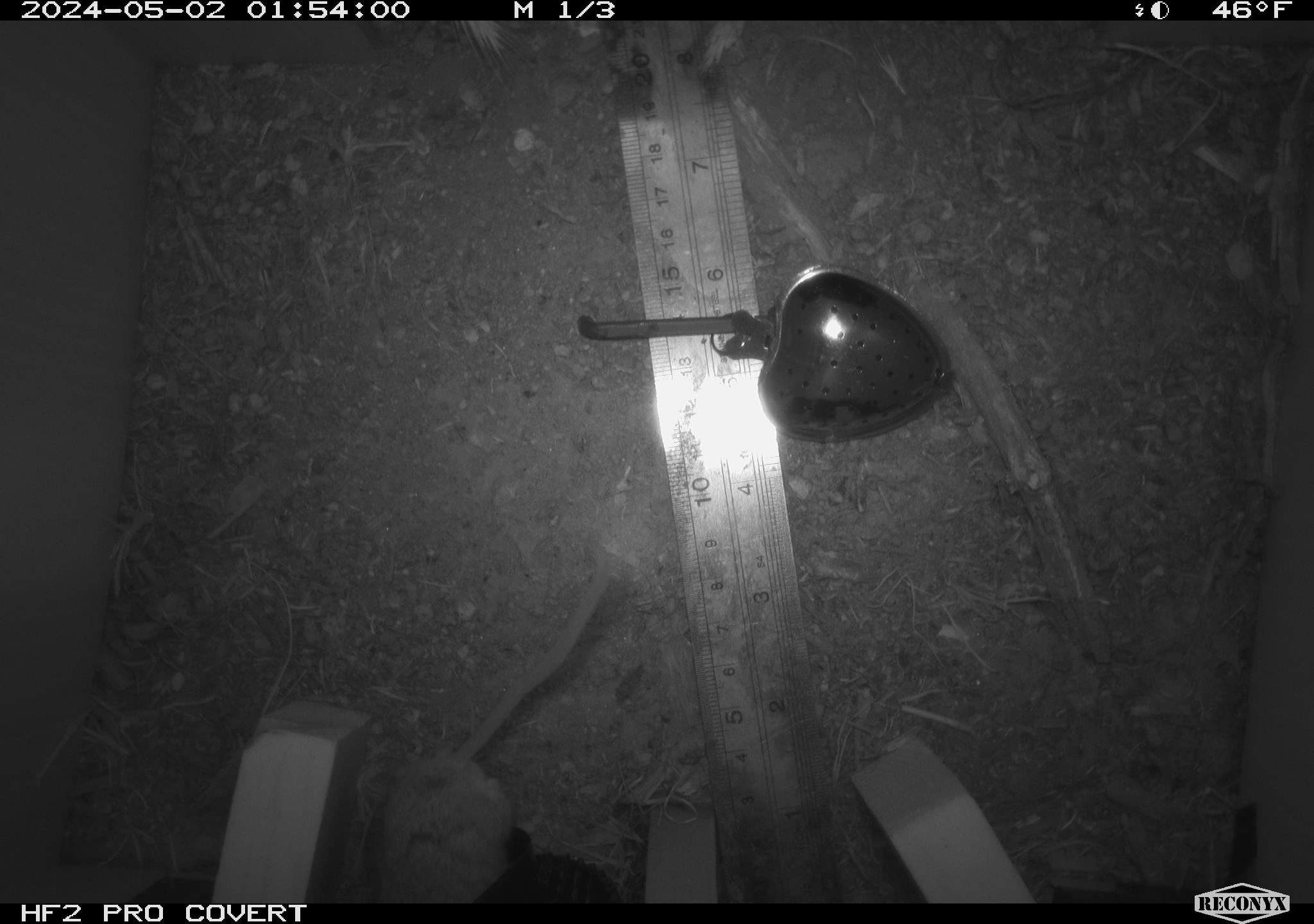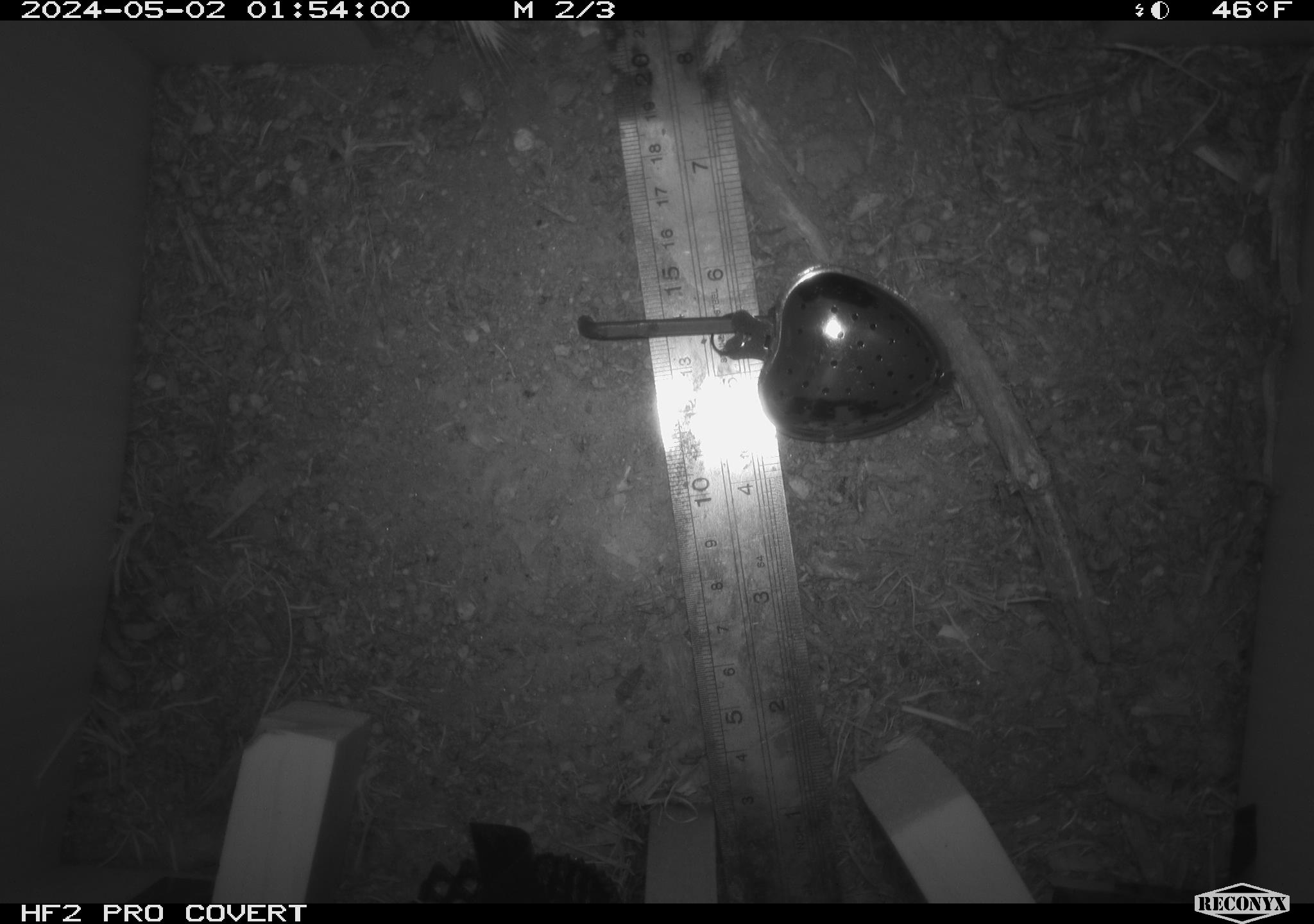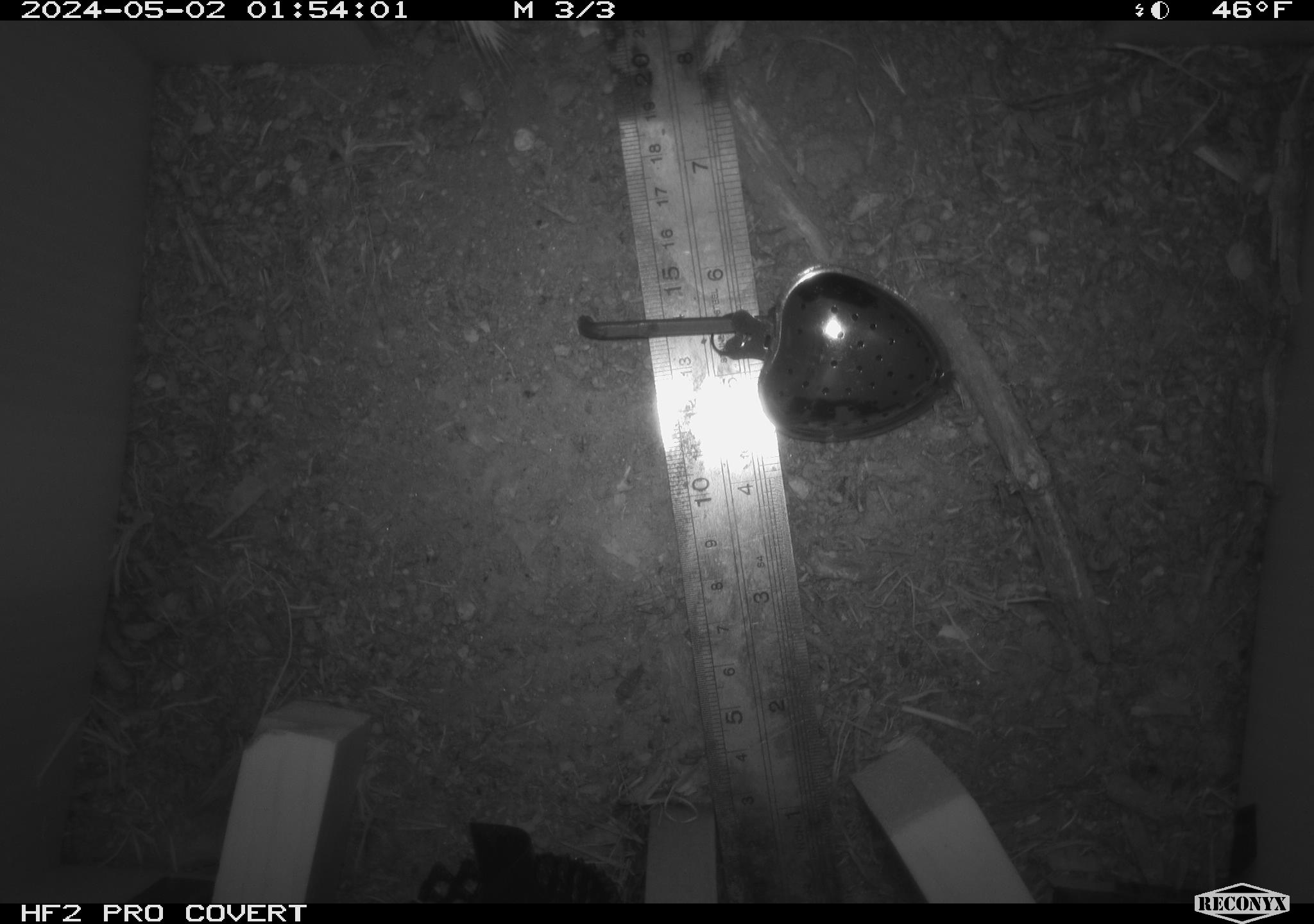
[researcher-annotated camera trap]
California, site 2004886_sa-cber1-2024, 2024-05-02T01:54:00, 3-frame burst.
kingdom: Animalia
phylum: Chordata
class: Mammalia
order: Rodentia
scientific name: Rodentia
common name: mouse species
Mouse species (Rodentia).